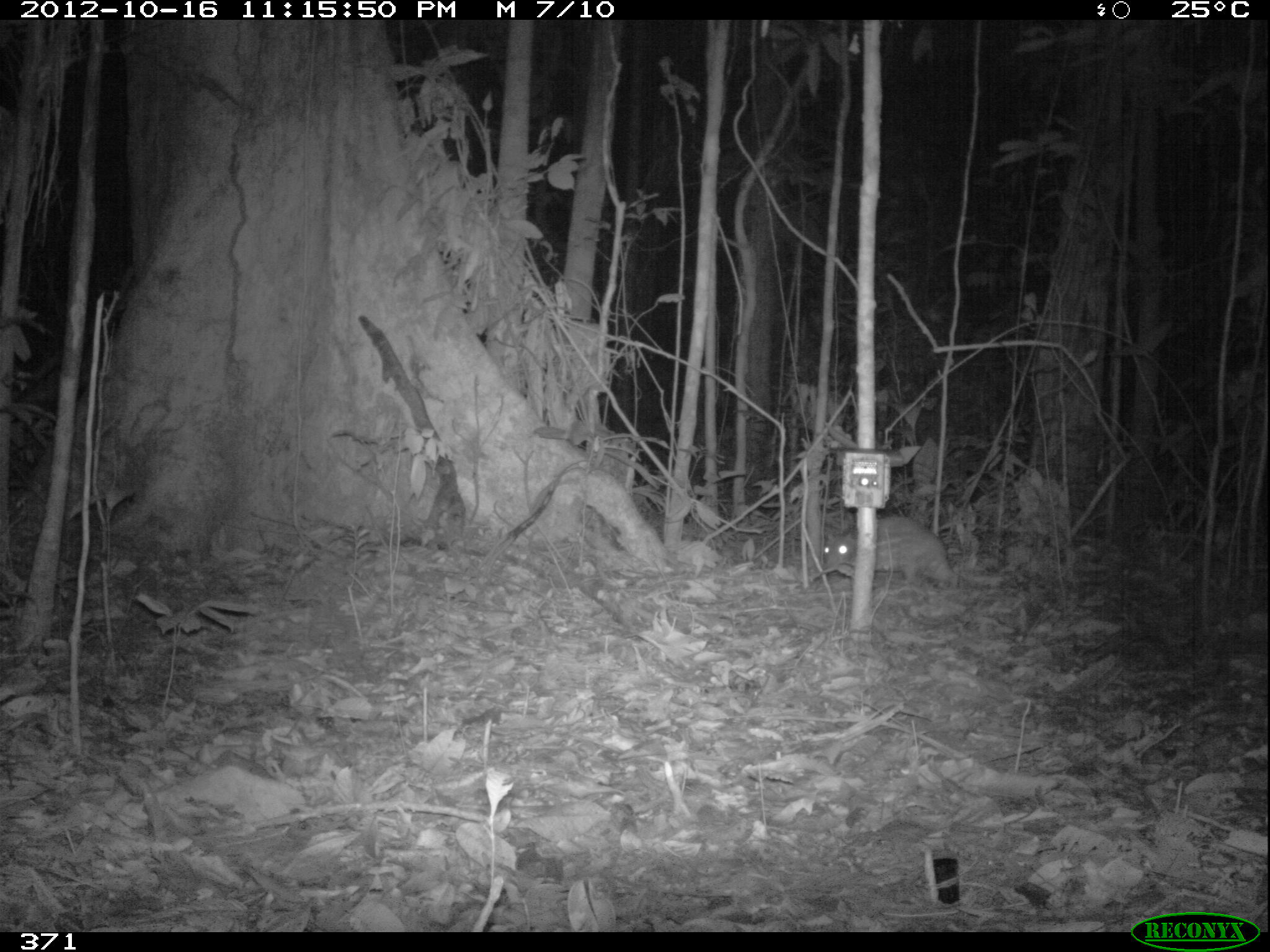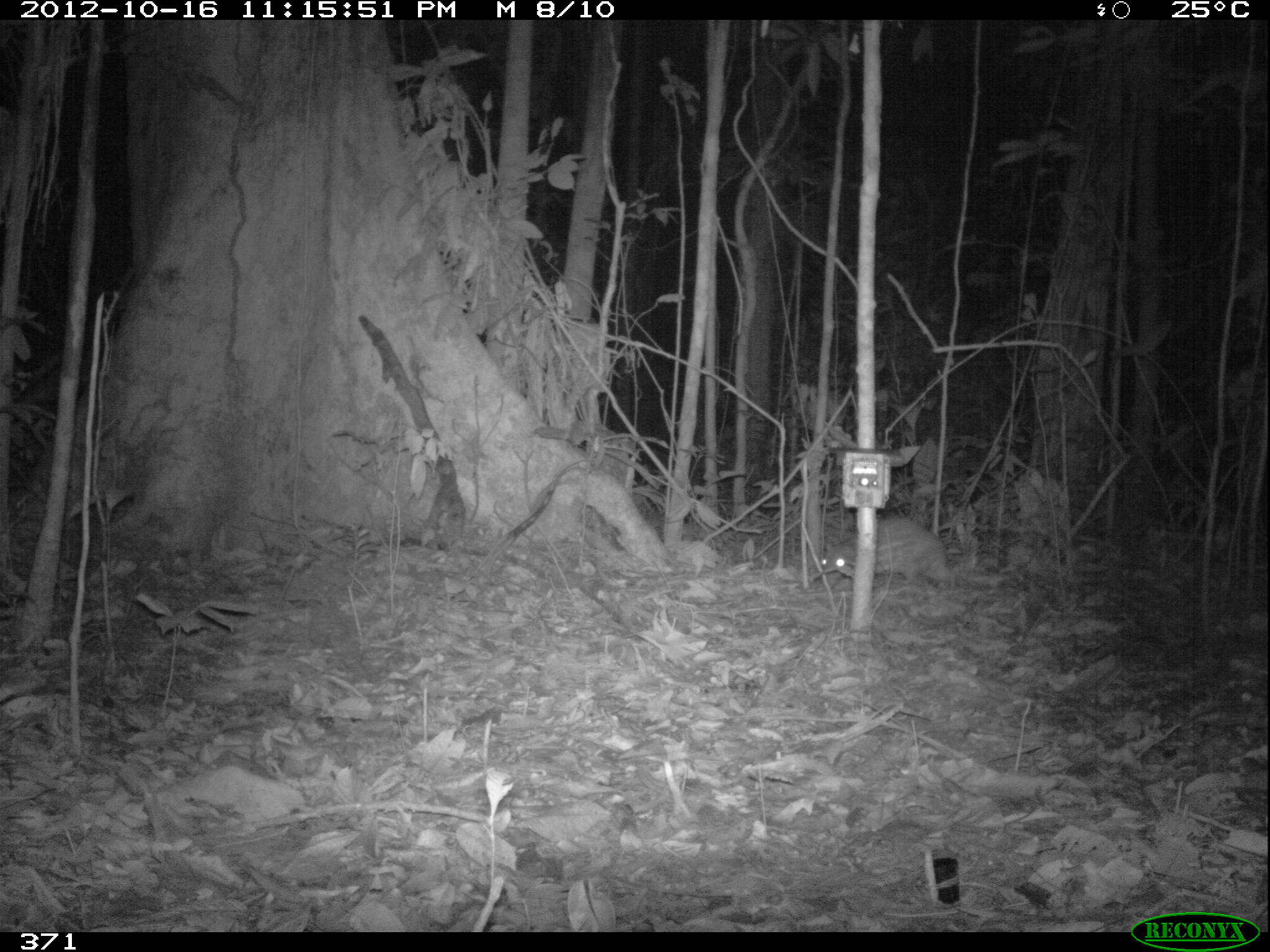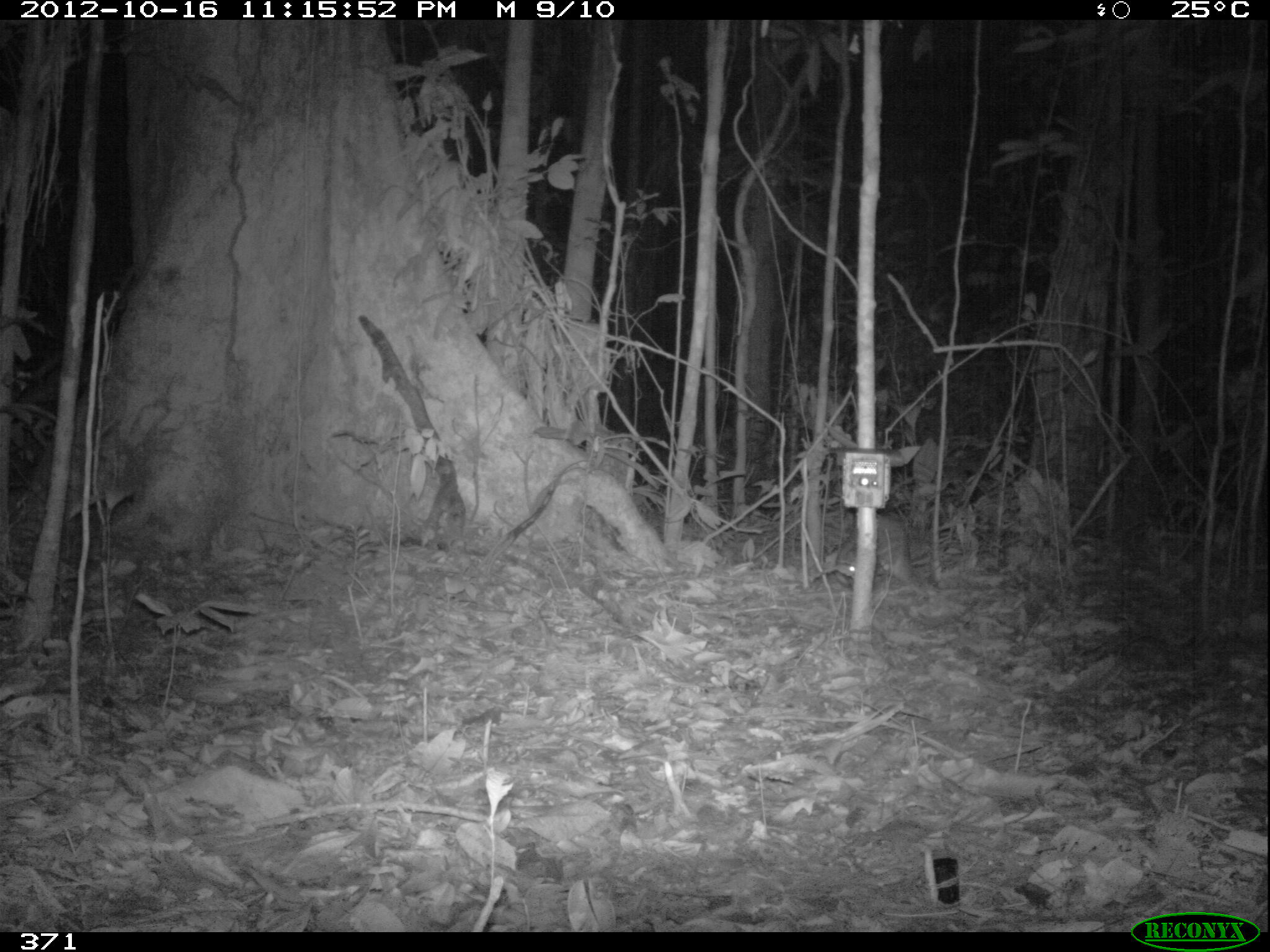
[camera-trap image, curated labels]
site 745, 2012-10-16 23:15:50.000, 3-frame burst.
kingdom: Animalia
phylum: Chordata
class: Mammalia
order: Rodentia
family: Cuniculidae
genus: Cuniculus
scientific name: Cuniculus paca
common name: spotted paca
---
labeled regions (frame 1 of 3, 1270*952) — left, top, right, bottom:
cuniculus paca: 821, 516, 963, 586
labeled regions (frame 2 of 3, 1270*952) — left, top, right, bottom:
cuniculus paca: 819, 515, 958, 587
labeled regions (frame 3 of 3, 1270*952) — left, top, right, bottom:
cuniculus paca: 834, 515, 914, 586